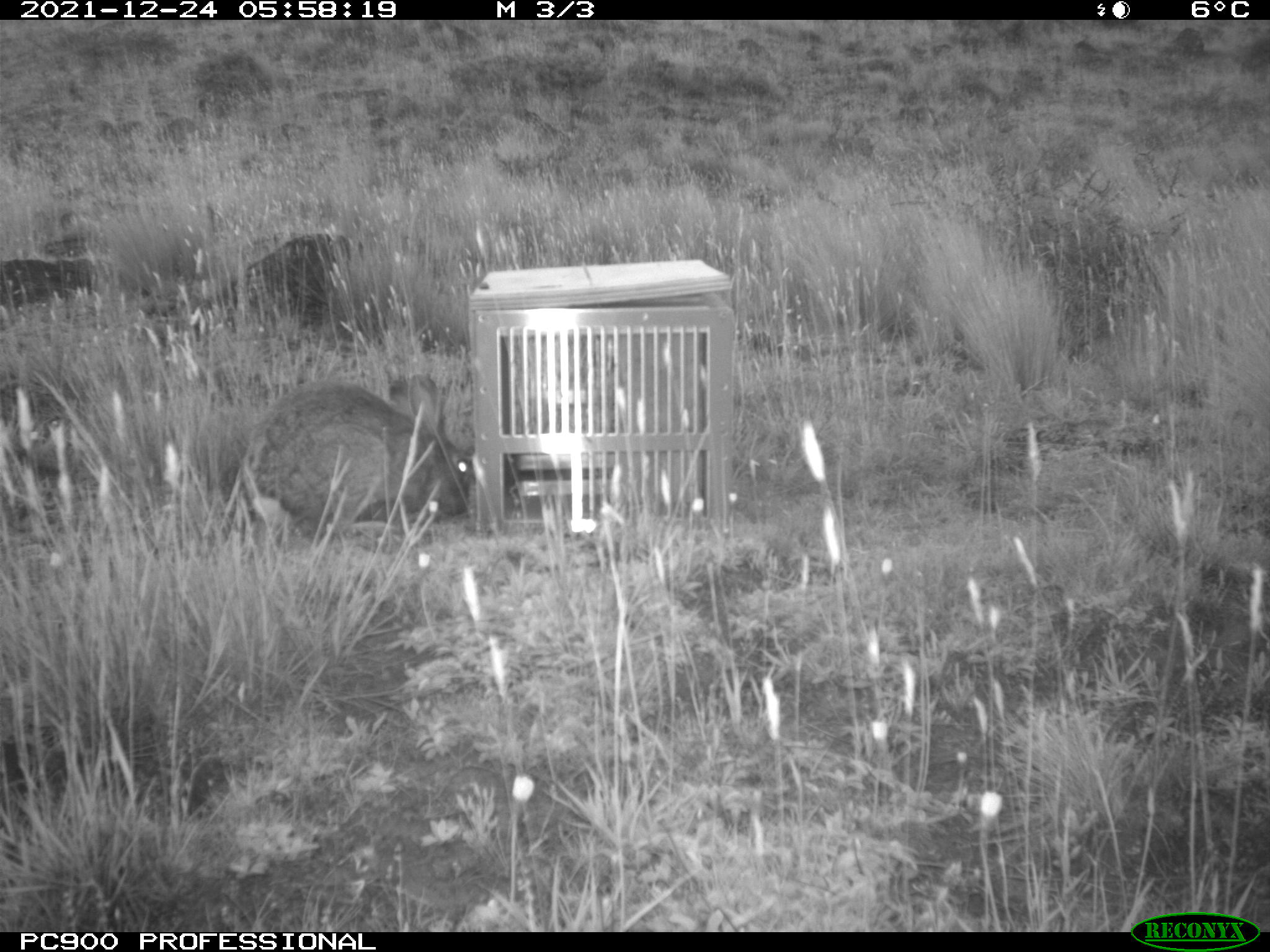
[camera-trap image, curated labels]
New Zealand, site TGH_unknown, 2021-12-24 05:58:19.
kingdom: Animalia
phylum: Chordata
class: Mammalia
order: Lagomorpha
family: Leporidae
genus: Oryctolagus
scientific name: Oryctolagus cuniculus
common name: european rabbit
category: rabbit